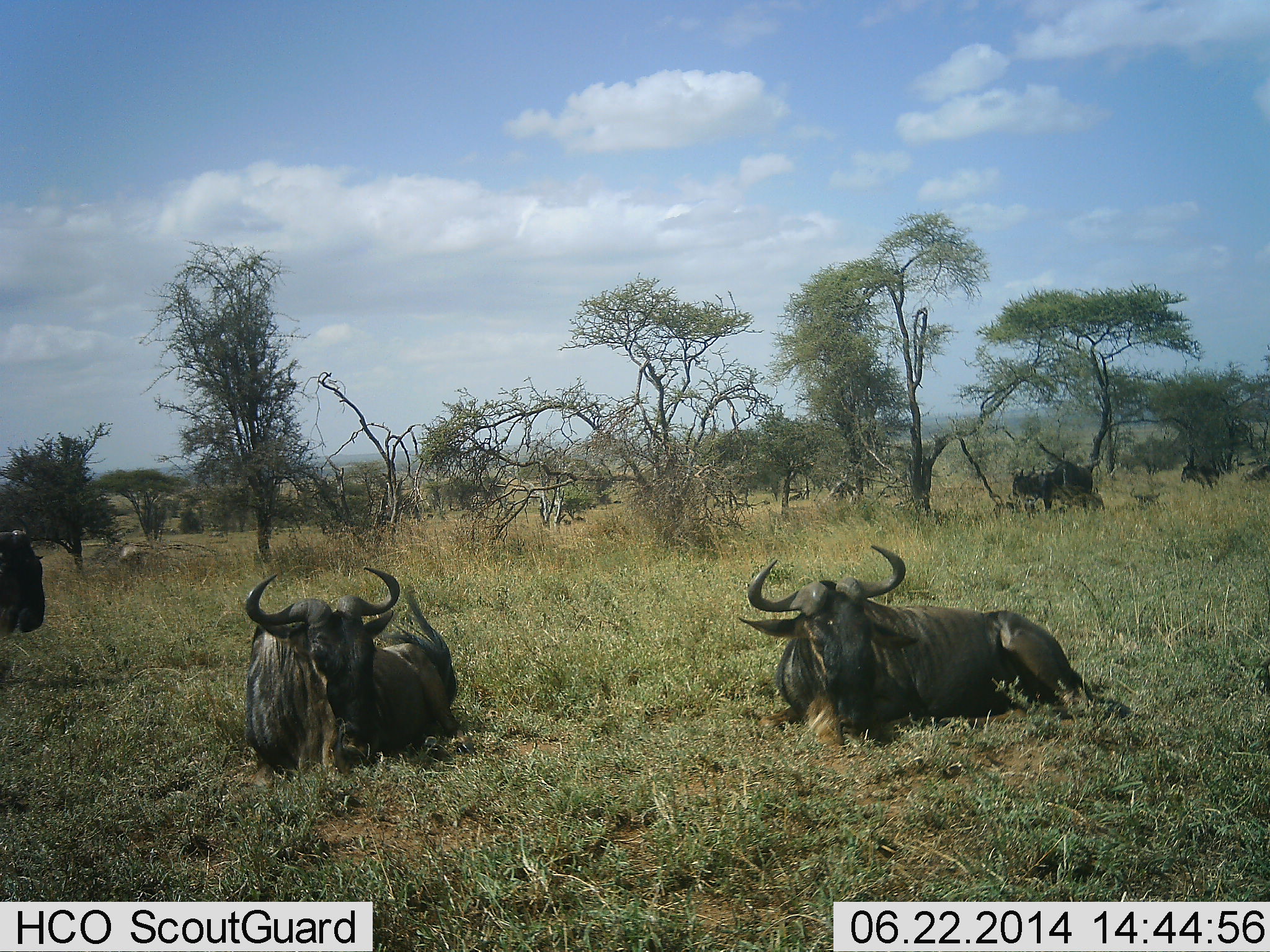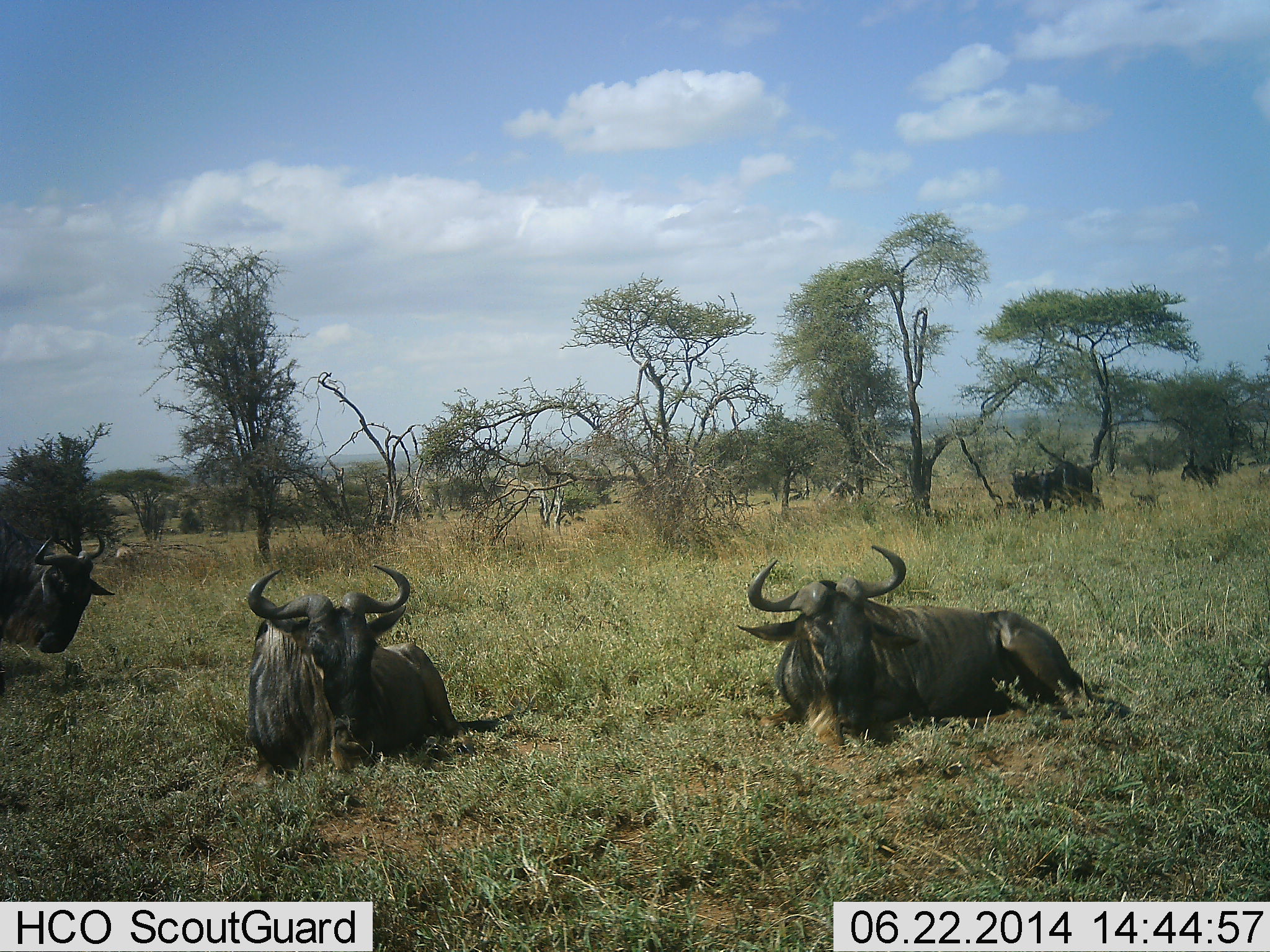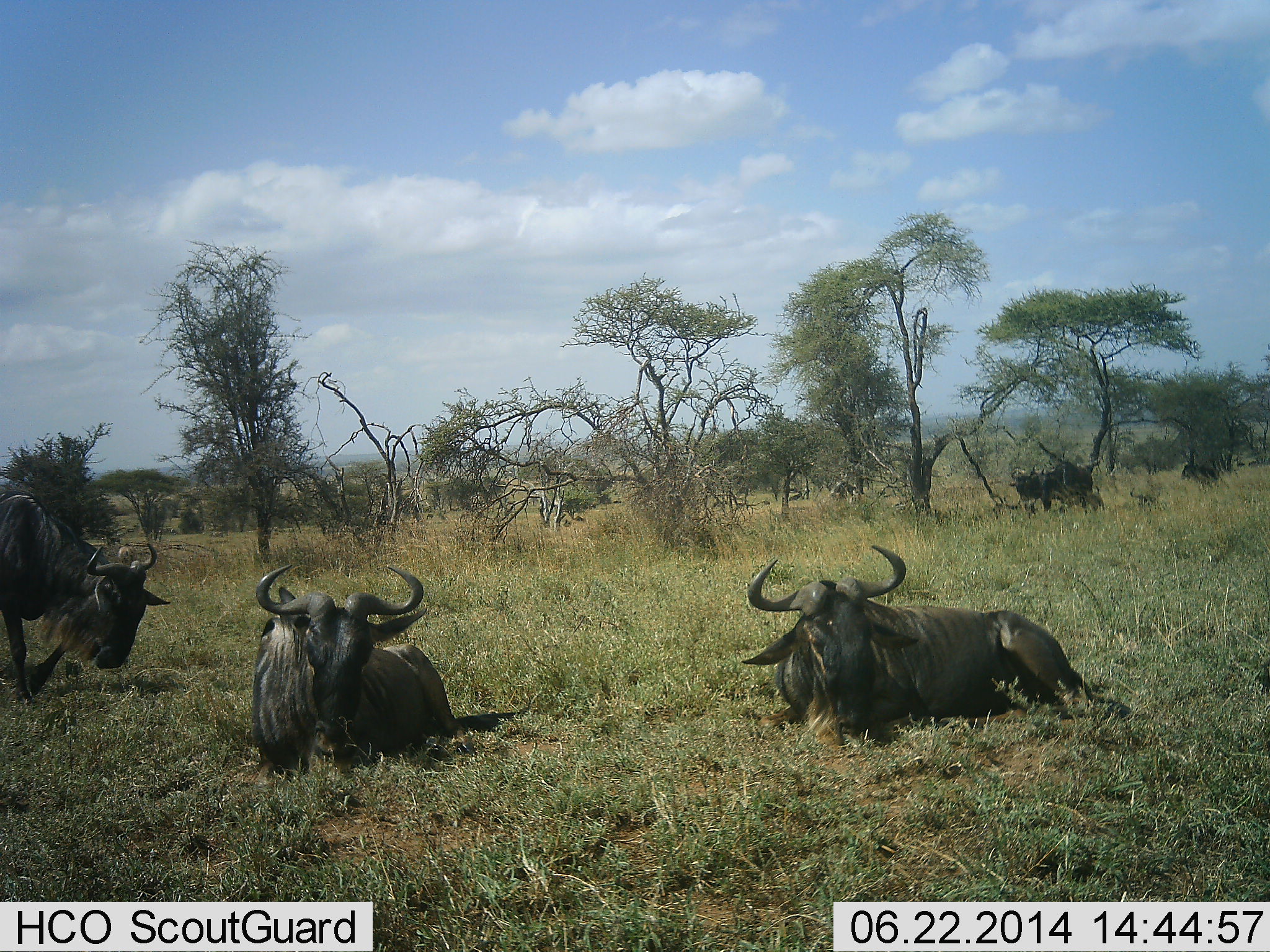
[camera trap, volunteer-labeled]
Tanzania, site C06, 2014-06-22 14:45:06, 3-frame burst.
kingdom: Animalia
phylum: Chordata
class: Mammalia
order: Artiodactyla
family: Bovidae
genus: Connochaetes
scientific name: Connochaetes taurinus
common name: blue wildebeest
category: wildebeest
Wildebeest (blue wildebeest) (Connochaetes taurinus), count 6. Behavior (volunteer vote fractions): standing 47%, resting 100%, moving 33%, interacting 0%. Young present (vote fraction): 0%. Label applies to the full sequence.